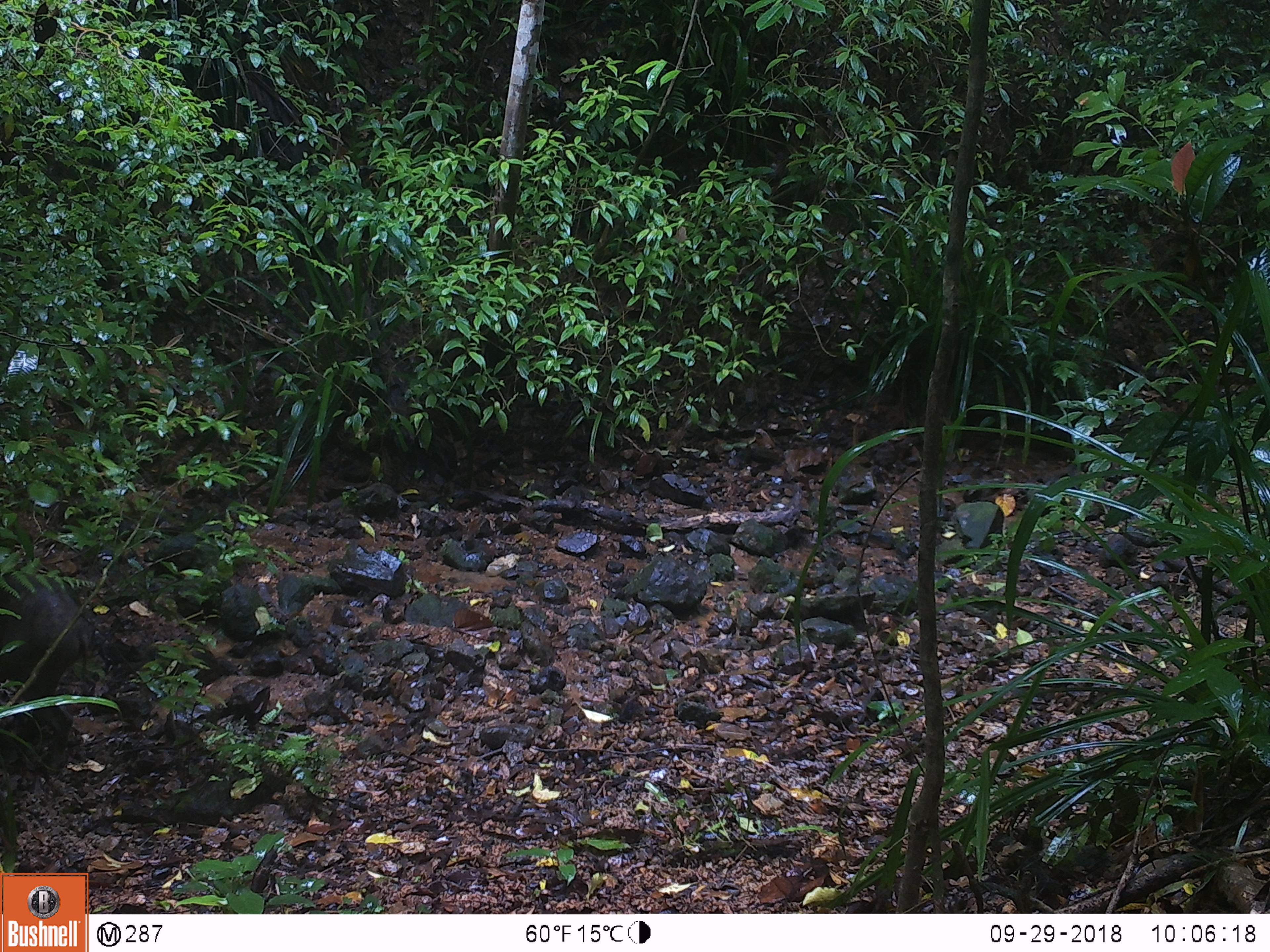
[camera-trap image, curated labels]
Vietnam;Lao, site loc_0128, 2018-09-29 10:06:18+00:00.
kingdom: Animalia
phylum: Chordata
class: Mammalia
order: Artiodactyla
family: Suidae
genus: Sus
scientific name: Sus scrofa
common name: eurasian wild pig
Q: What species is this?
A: Eurasian wild pig (Sus scrofa).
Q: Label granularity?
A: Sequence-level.